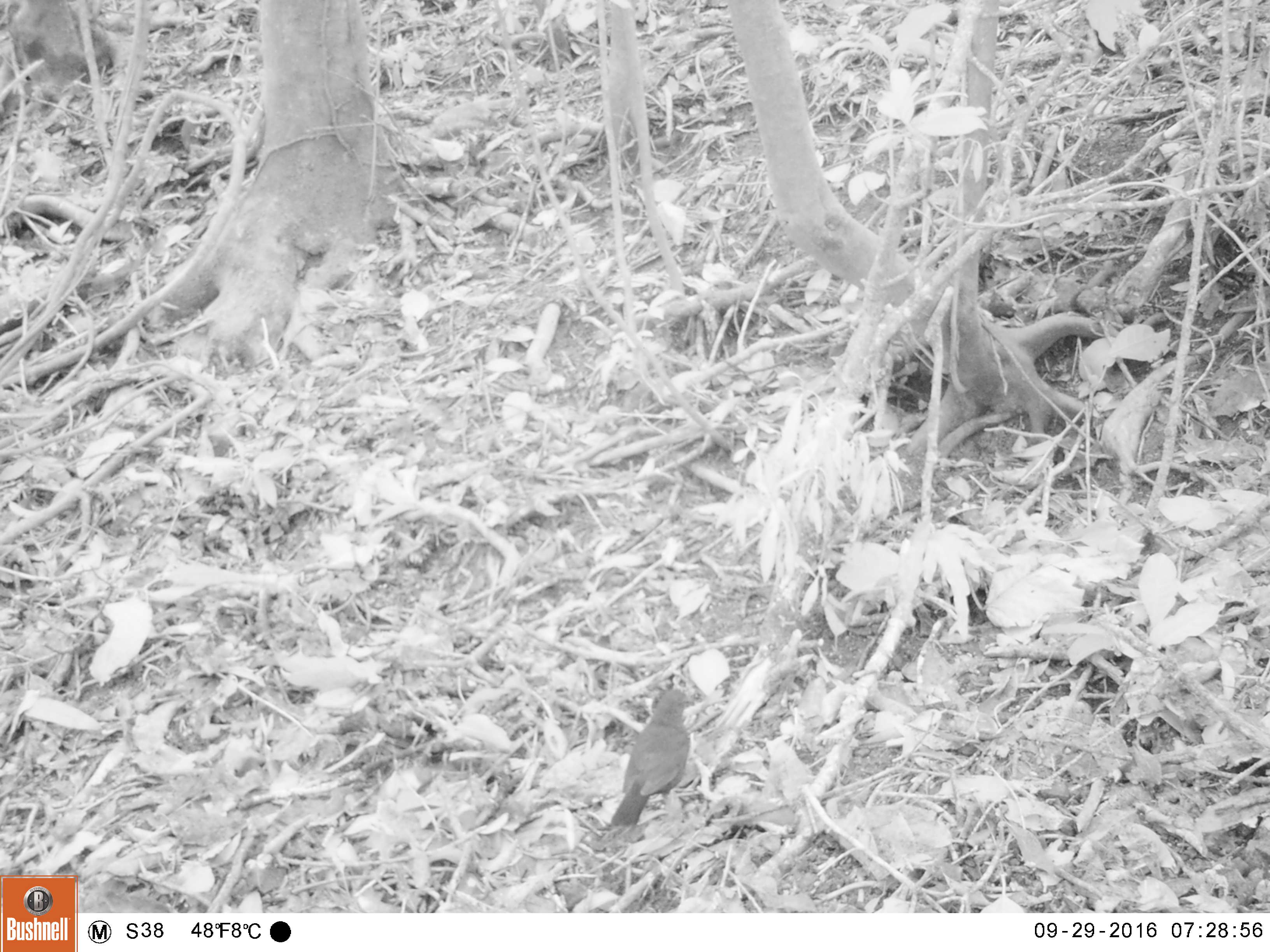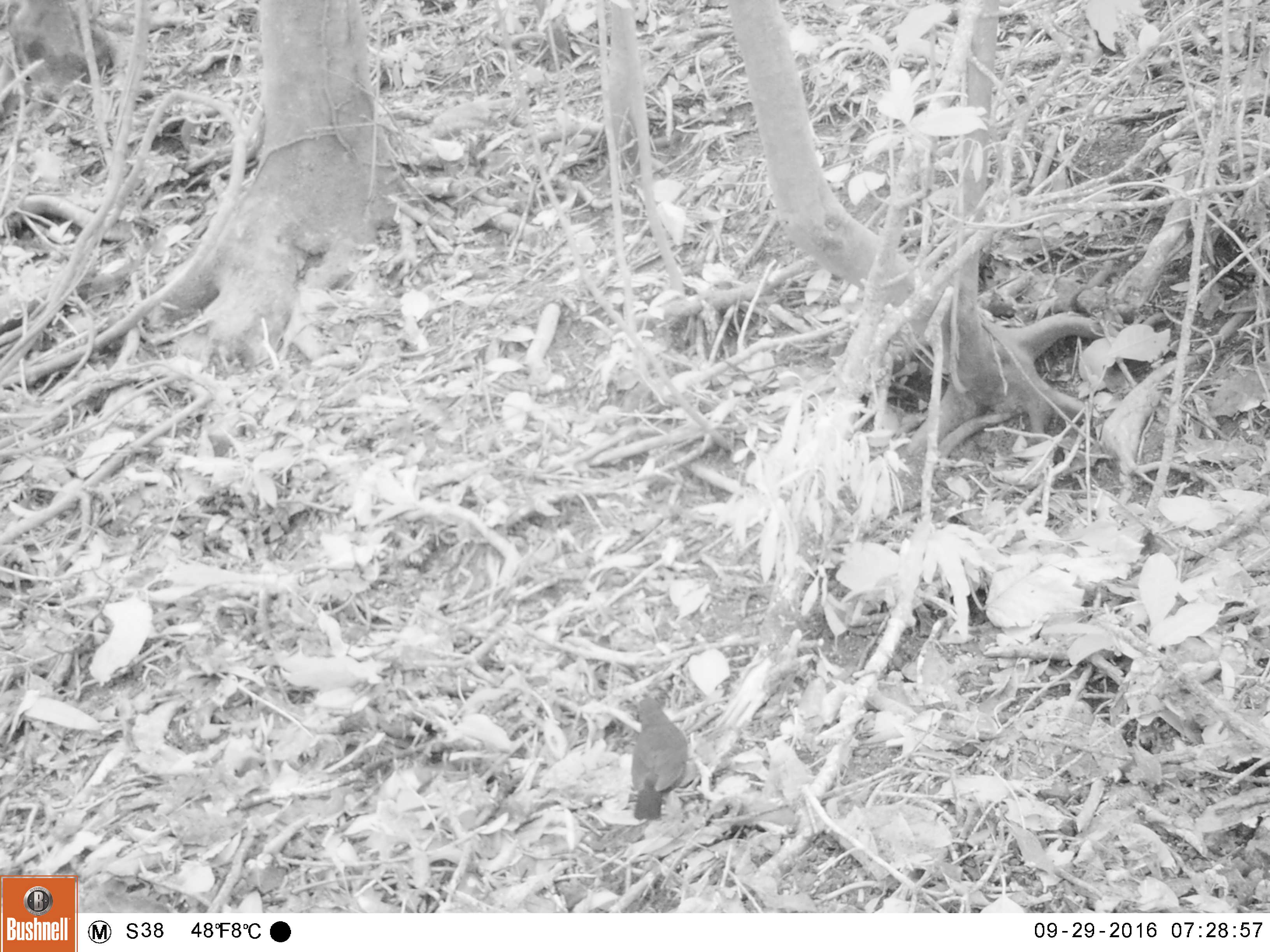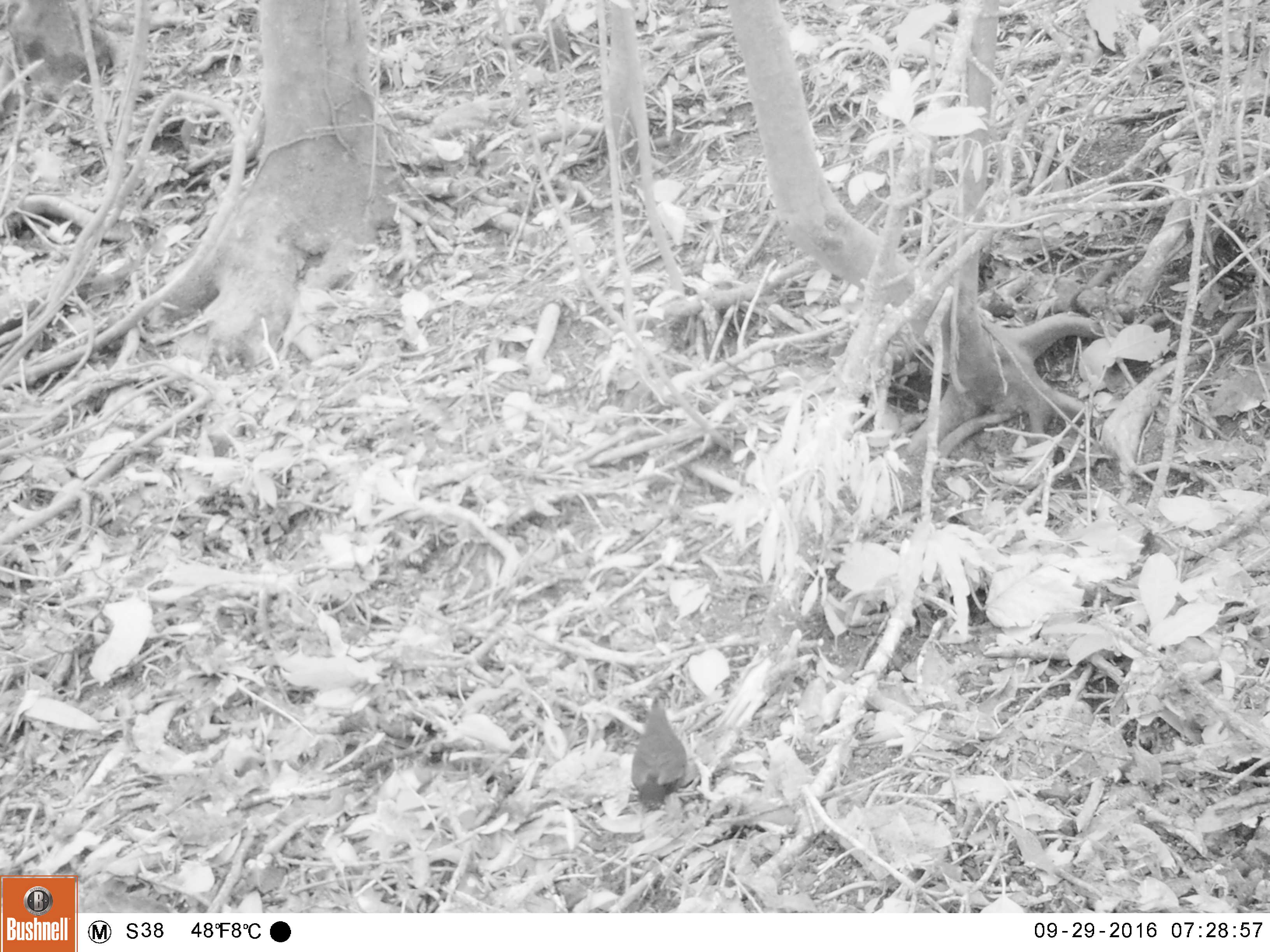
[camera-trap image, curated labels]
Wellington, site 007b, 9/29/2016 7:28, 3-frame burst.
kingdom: Animalia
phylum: Chordata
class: Aves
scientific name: Aves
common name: bird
Bird (Aves).